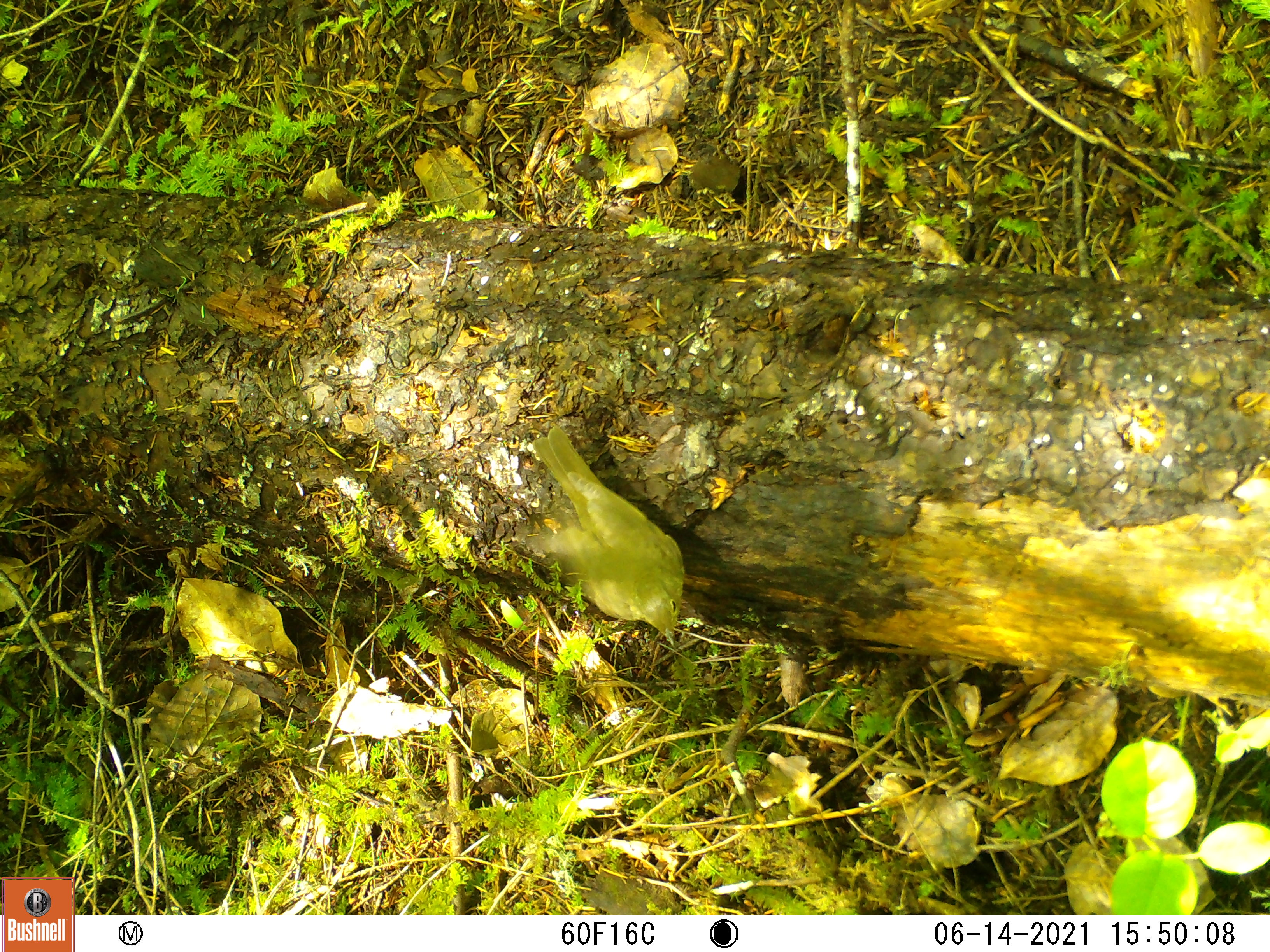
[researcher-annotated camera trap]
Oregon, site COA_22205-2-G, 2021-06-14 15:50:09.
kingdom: Animalia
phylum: Chordata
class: Aves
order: Passeriformes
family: Turdidae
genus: Catharus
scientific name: Catharus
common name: brown thrushes and nightingale-thrushes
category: catharus species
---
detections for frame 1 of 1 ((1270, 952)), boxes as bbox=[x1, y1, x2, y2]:
catharus species: bbox=[486, 417, 718, 663]